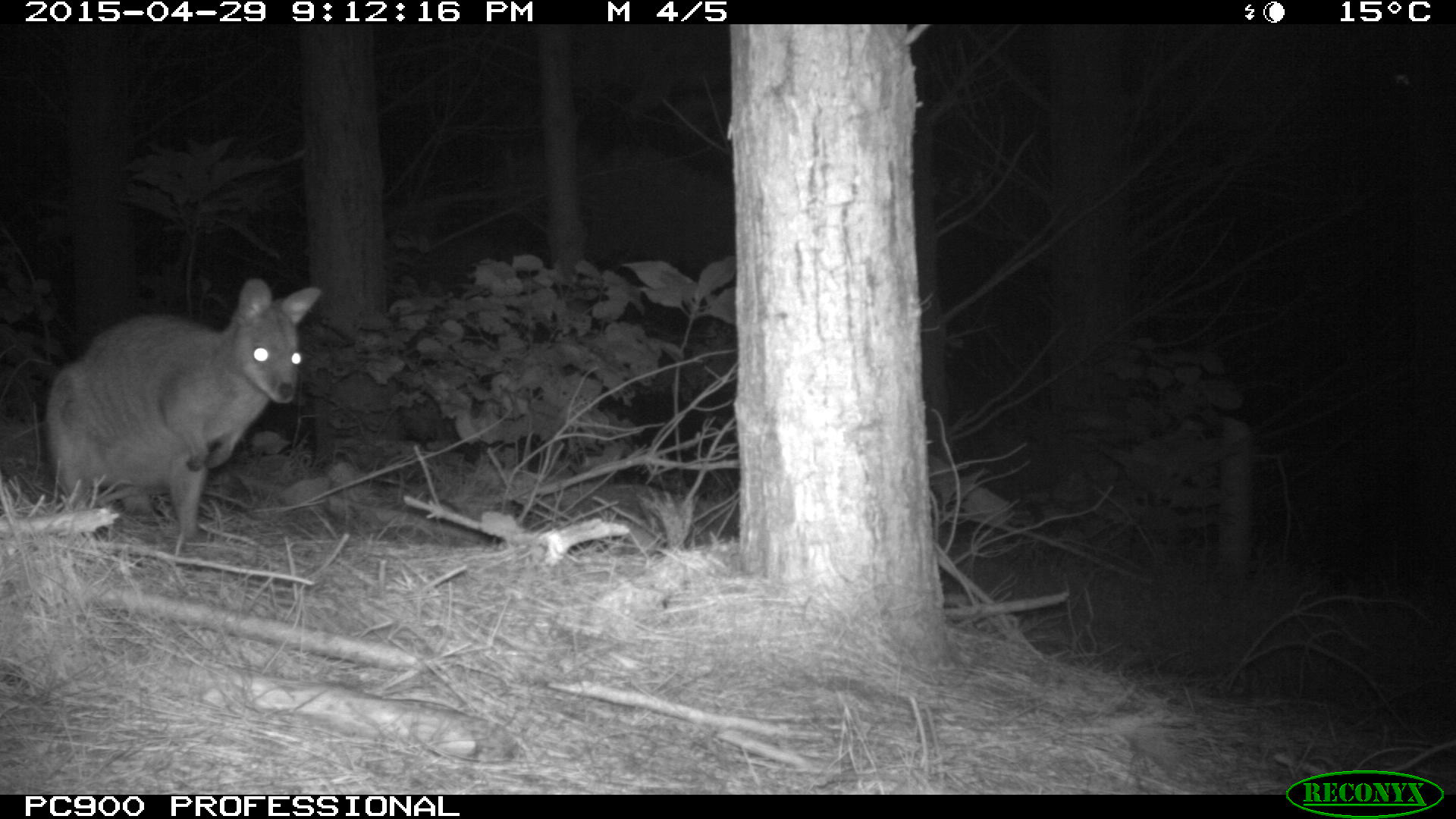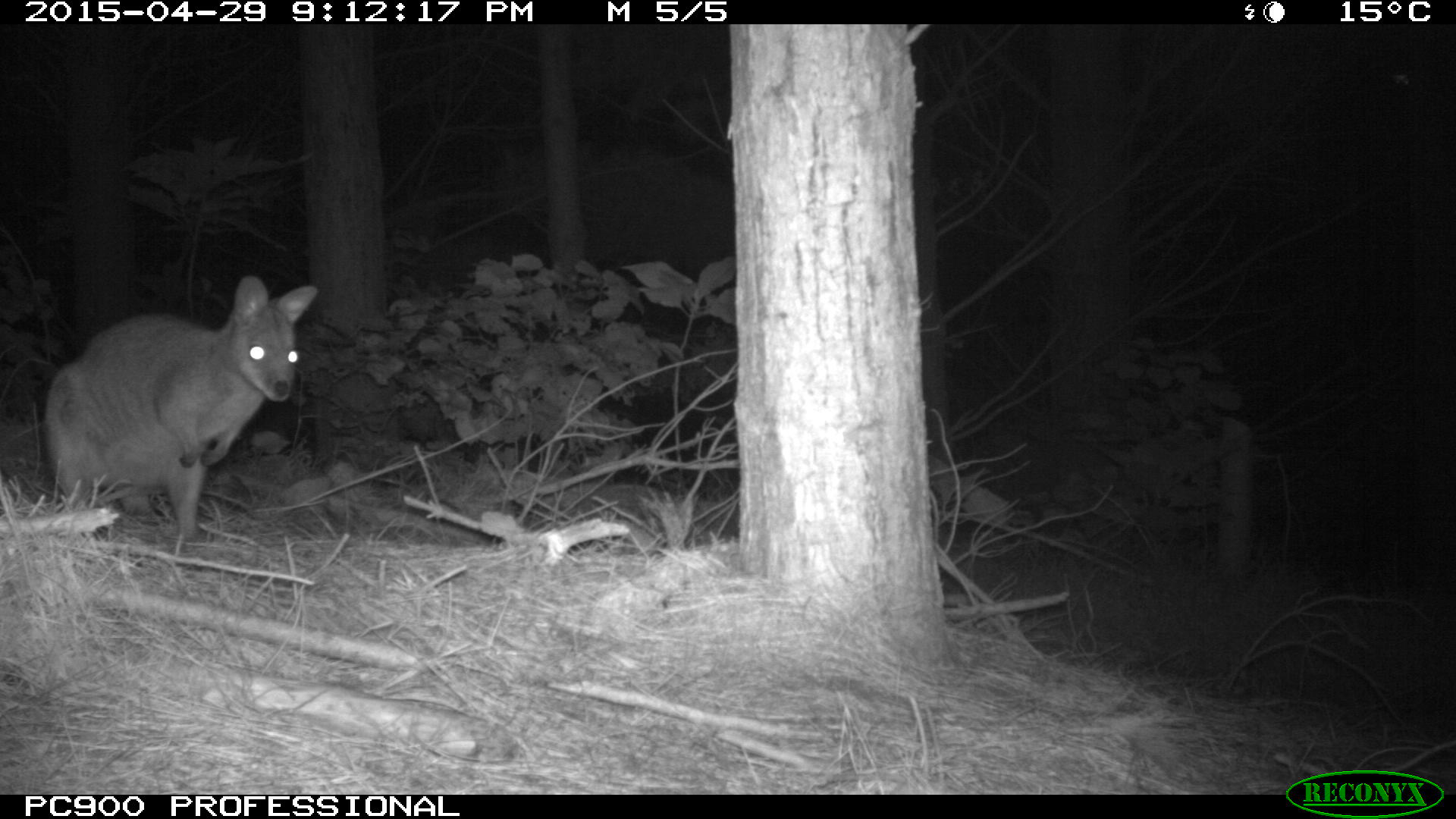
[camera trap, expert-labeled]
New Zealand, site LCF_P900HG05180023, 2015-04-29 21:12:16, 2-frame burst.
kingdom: Animalia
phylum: Chordata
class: Mammalia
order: Diprotodontia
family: Macropodidae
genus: Notamacropus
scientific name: Notamacropus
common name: wallaby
Wallaby (Notamacropus).